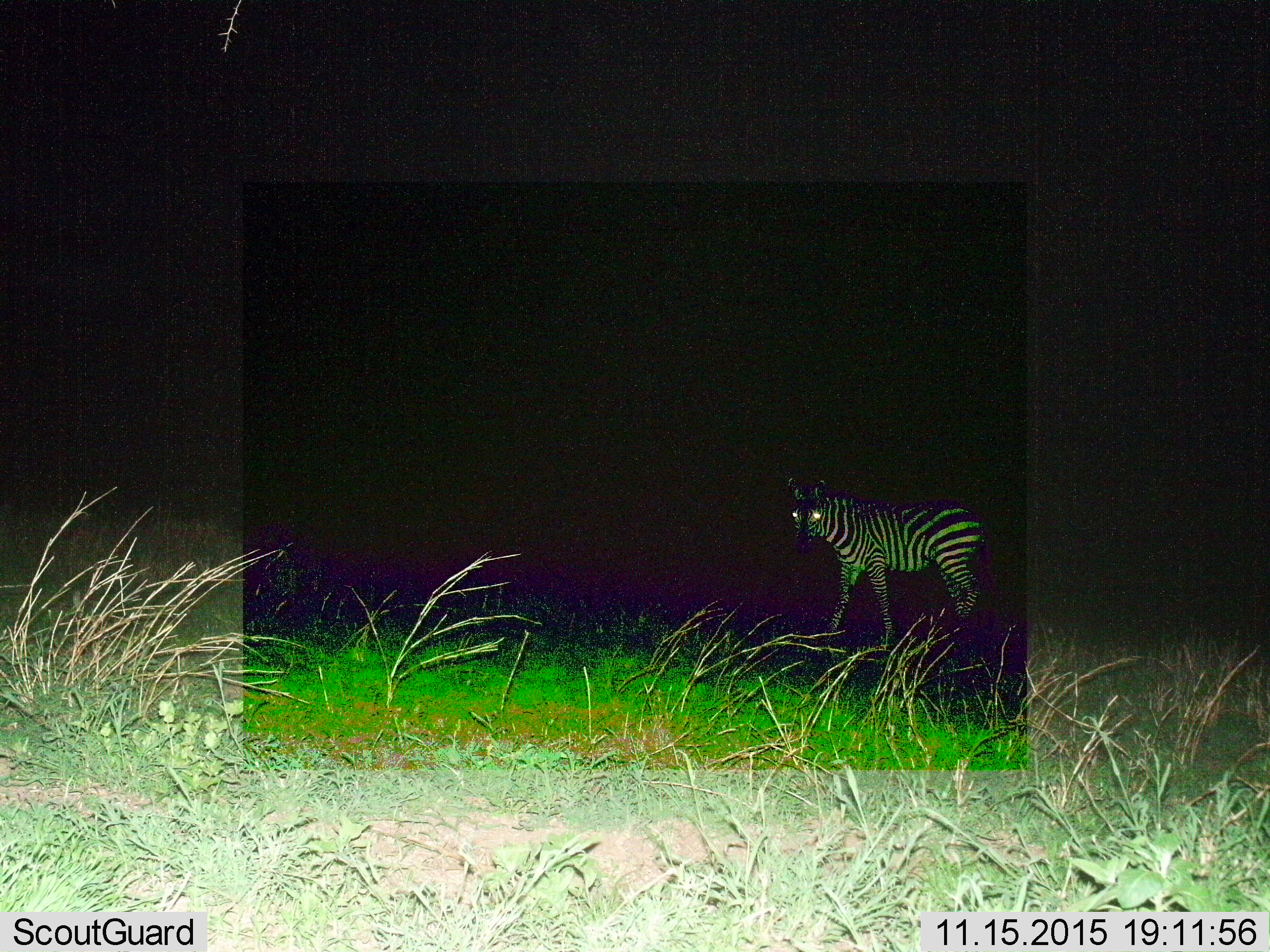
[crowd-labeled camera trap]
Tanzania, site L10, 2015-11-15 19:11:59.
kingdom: Animalia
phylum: Chordata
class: Mammalia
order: Perissodactyla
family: Equidae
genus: Equus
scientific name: Equus quagga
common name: plains zebra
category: zebra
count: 1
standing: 90%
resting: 0%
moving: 10%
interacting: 0%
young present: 10%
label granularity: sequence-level